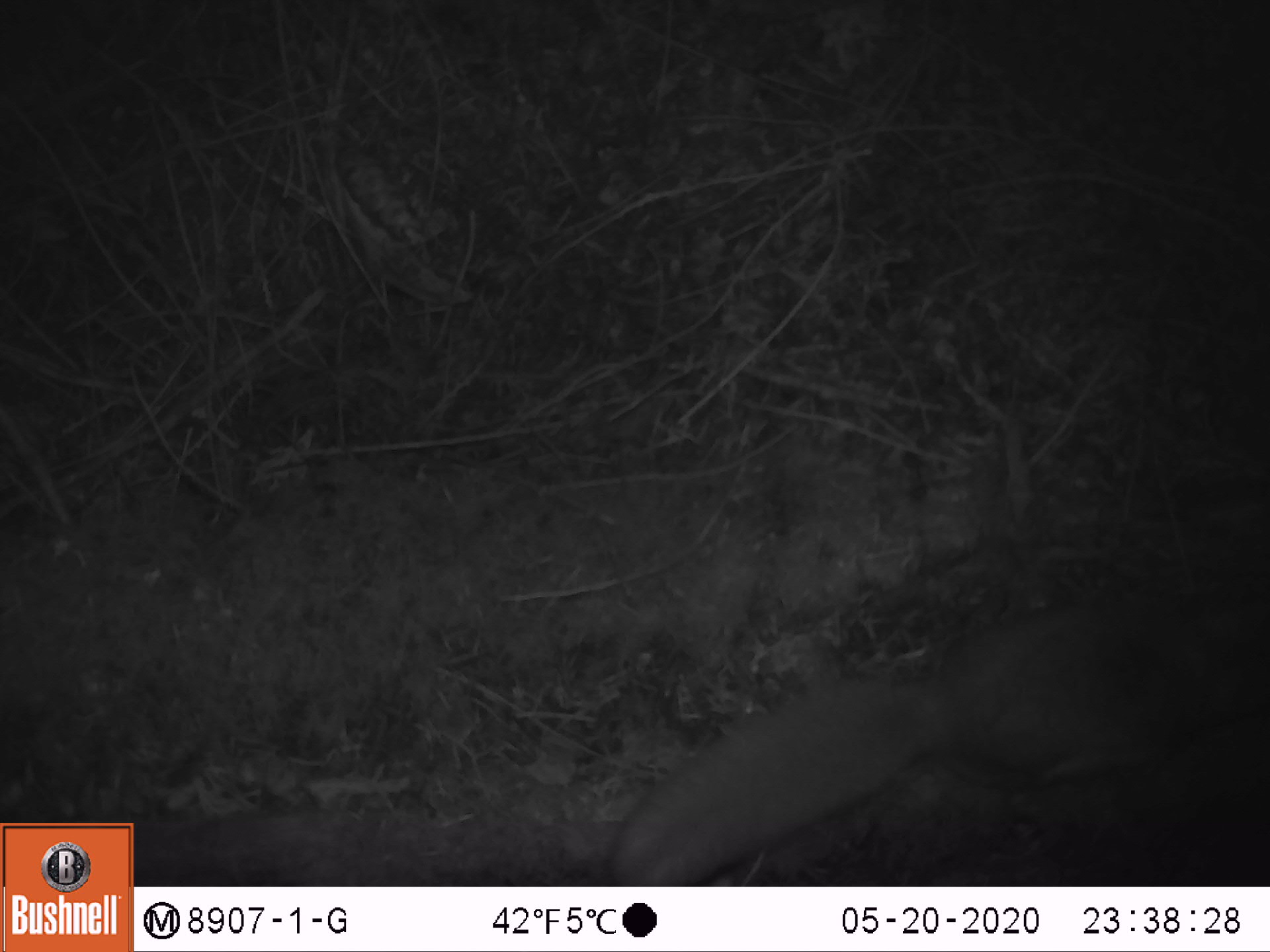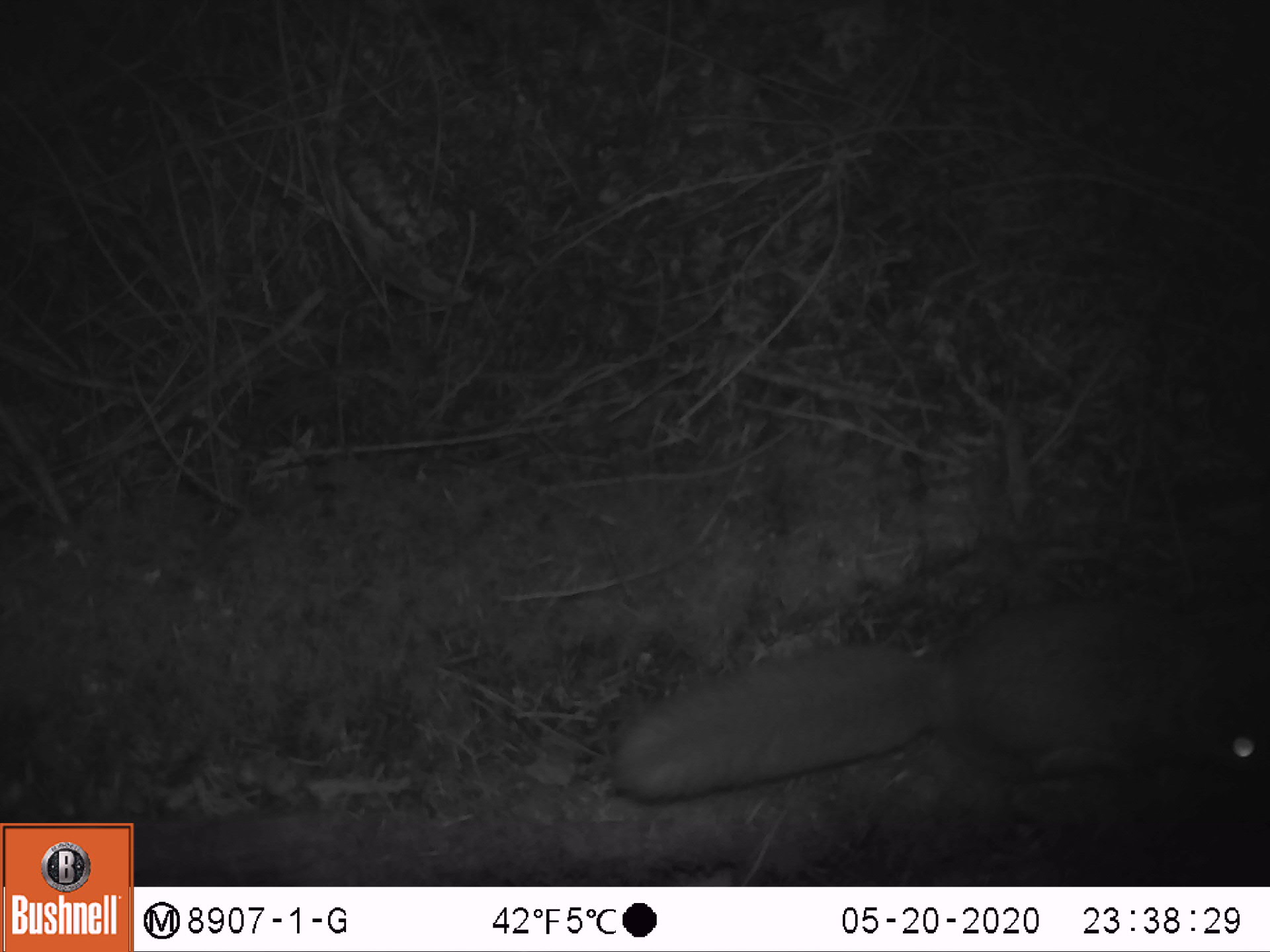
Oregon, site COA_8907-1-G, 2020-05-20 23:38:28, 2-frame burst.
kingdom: Animalia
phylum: Chordata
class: Mammalia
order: Rodentia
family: Sciuridae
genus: Glaucomys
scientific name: Glaucomys oregonensis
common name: humboldt's flying squirrel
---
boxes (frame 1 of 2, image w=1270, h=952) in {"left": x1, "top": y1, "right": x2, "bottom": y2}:
humboldt's flying squirrel: {"left": 583, "top": 558, "right": 1261, "bottom": 885}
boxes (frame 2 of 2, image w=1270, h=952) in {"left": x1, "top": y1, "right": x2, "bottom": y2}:
humboldt's flying squirrel: {"left": 590, "top": 563, "right": 1261, "bottom": 828}